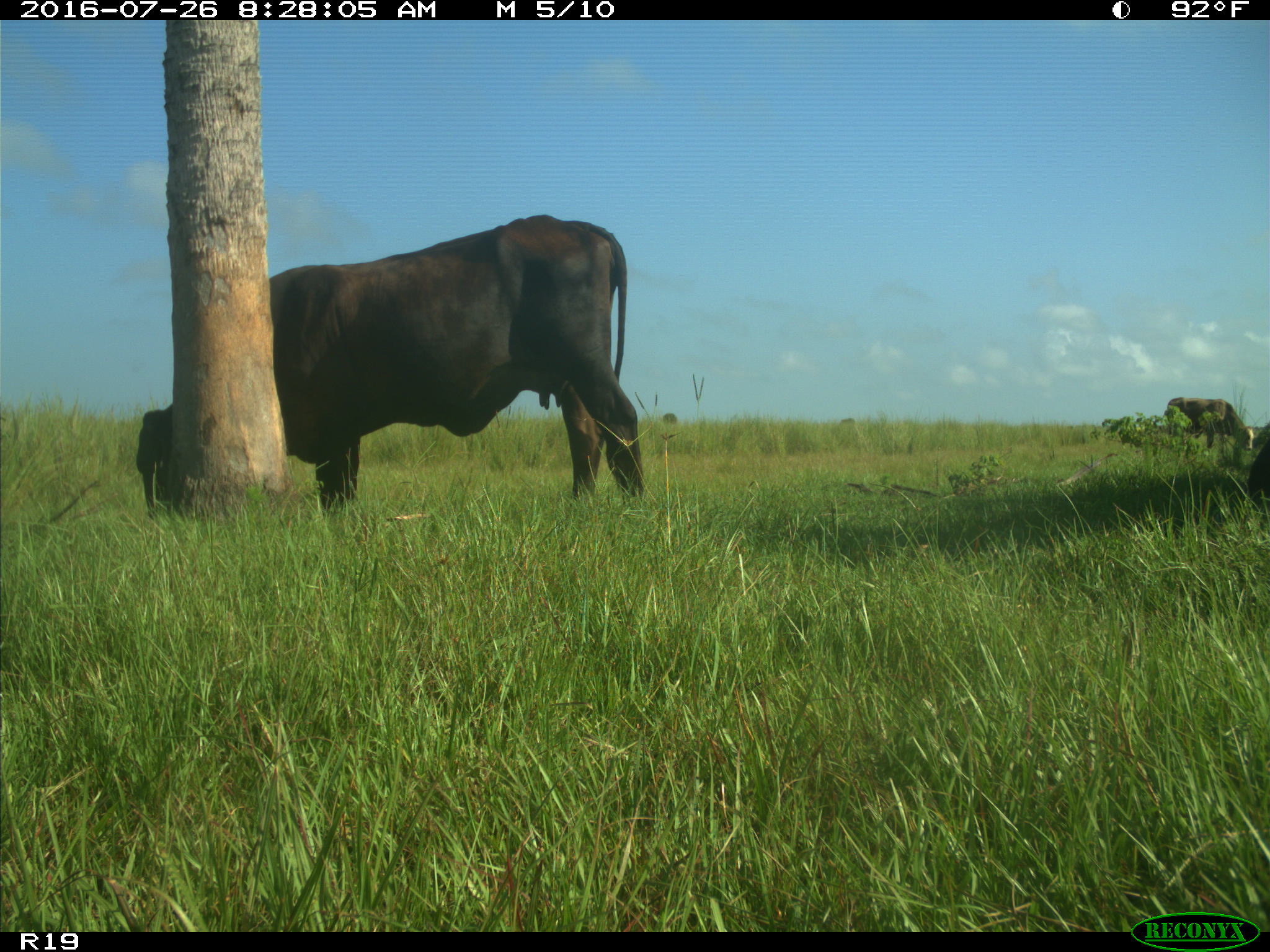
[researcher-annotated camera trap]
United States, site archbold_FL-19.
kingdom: Animalia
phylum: Chordata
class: Mammalia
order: Artiodactyla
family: Bovidae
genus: Bos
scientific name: Bos taurus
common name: domestic cow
Bos taurus (domestic cow).